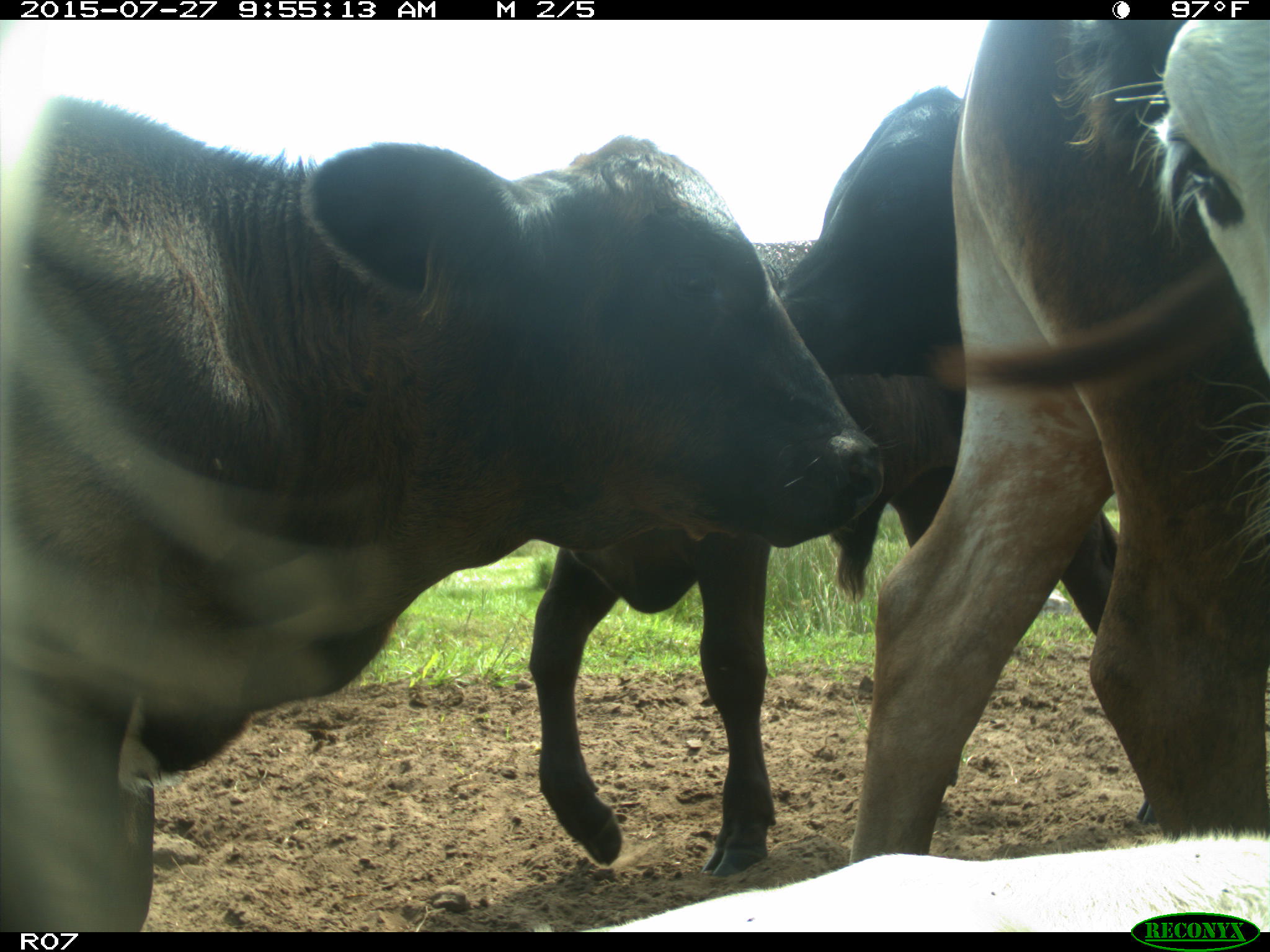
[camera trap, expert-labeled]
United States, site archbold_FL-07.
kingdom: Animalia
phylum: Chordata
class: Mammalia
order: Artiodactyla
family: Bovidae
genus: Bos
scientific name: Bos taurus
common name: domestic cow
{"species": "Bos taurus (domestic cow)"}